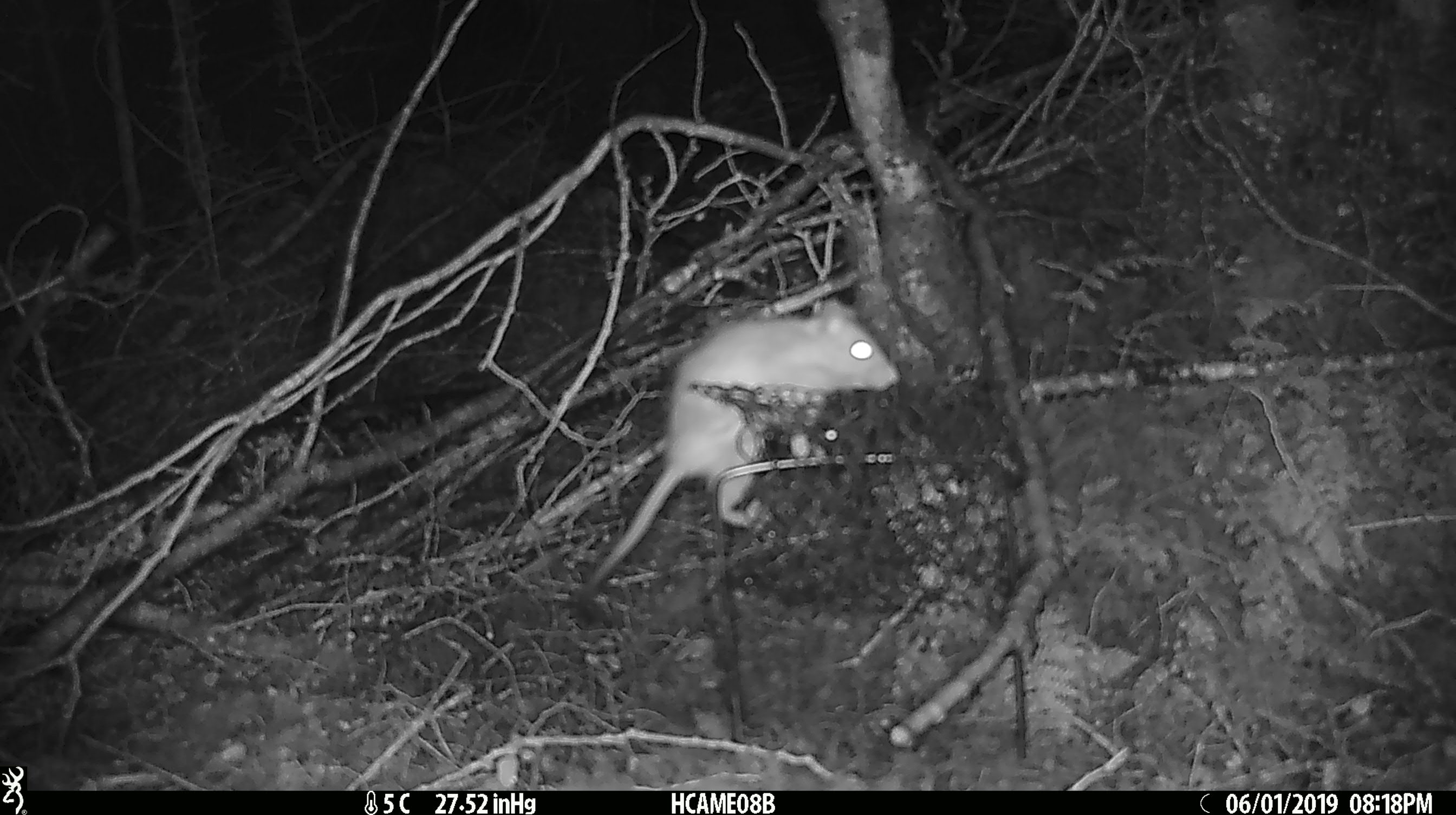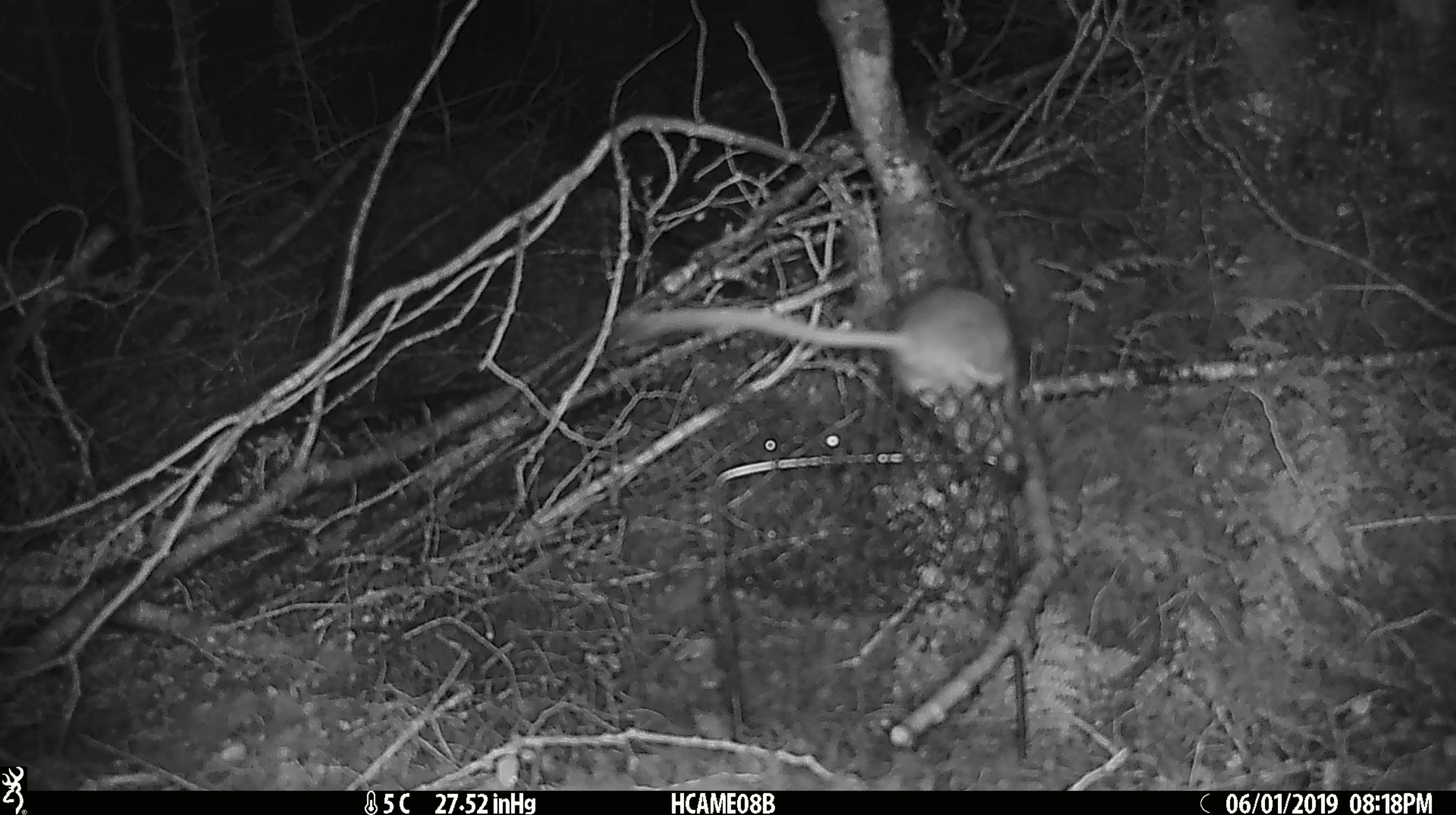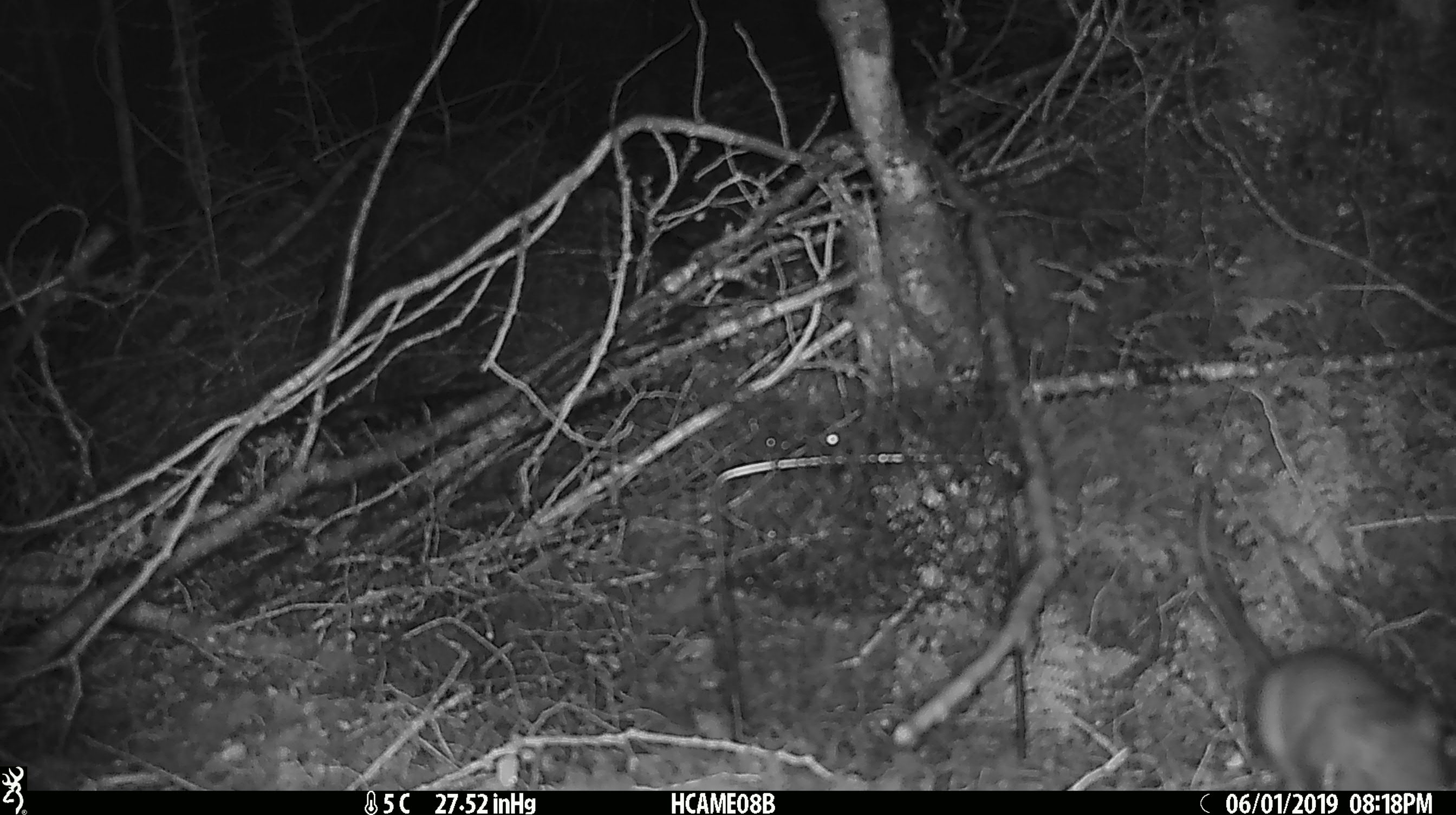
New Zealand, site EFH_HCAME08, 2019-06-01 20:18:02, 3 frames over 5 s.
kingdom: Animalia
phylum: Chordata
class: Mammalia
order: Rodentia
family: Muridae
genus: Rattus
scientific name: Rattus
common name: rat